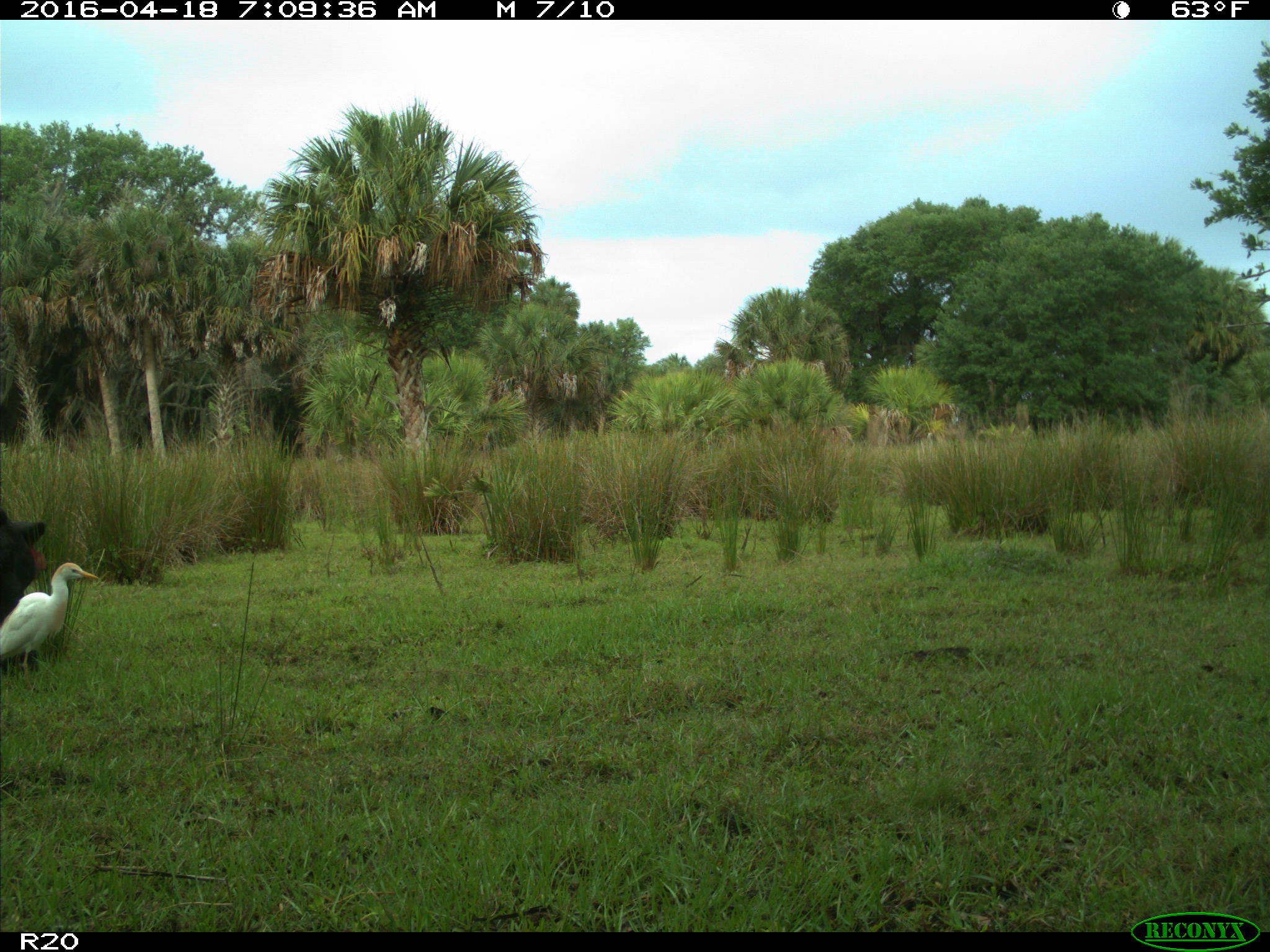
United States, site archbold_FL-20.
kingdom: Animalia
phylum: Chordata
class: Mammalia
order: Artiodactyla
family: Bovidae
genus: Bos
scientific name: Bos taurus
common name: domestic cow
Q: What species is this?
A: Bos taurus (domestic cow).